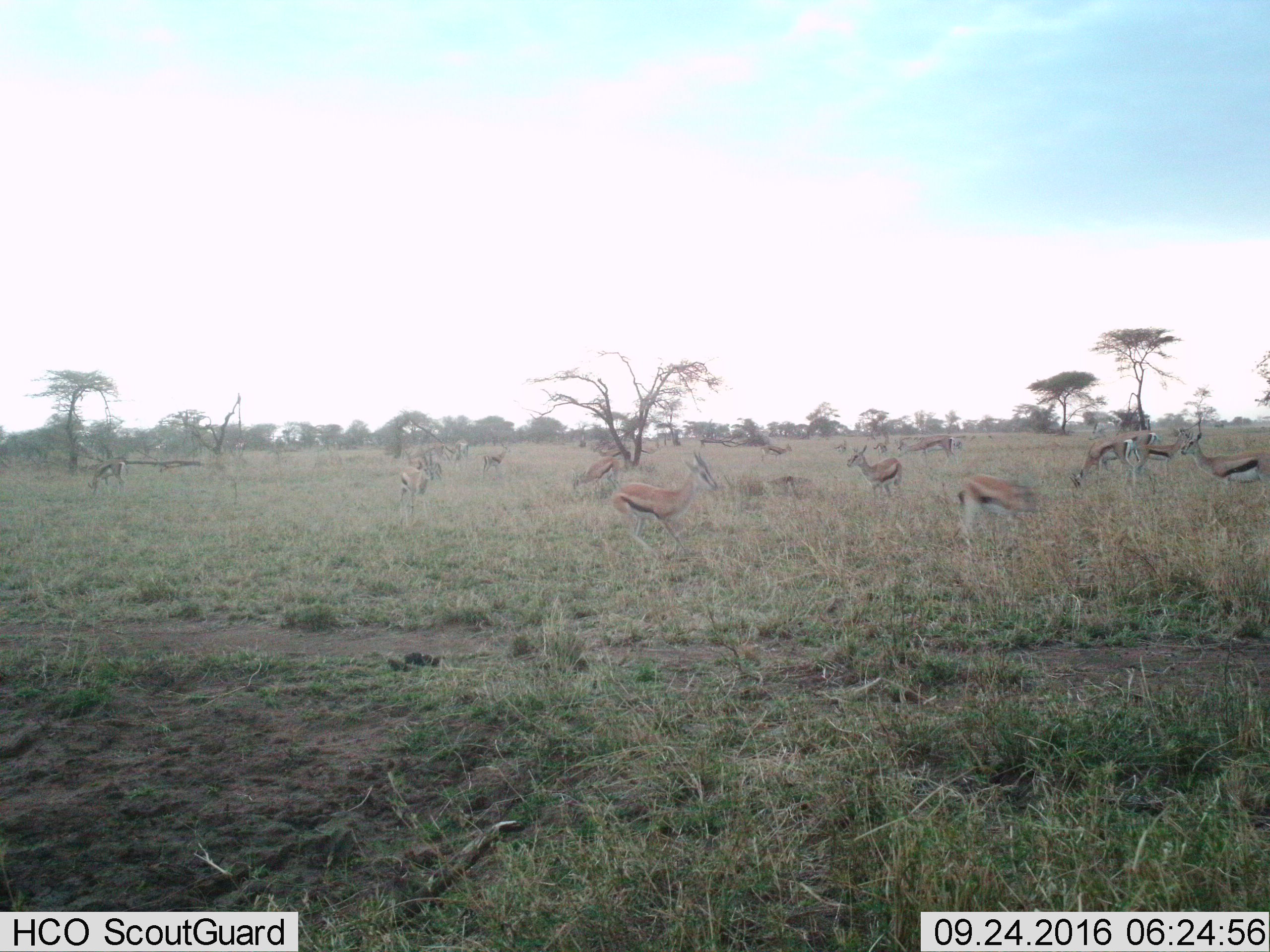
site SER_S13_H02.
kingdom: Animalia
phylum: Chordata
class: Mammalia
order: Artiodactyla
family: Bovidae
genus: Eudorcas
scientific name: Eudorcas thomsonii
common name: thomson's gazelle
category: gazellethomsons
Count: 11-50.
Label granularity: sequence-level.